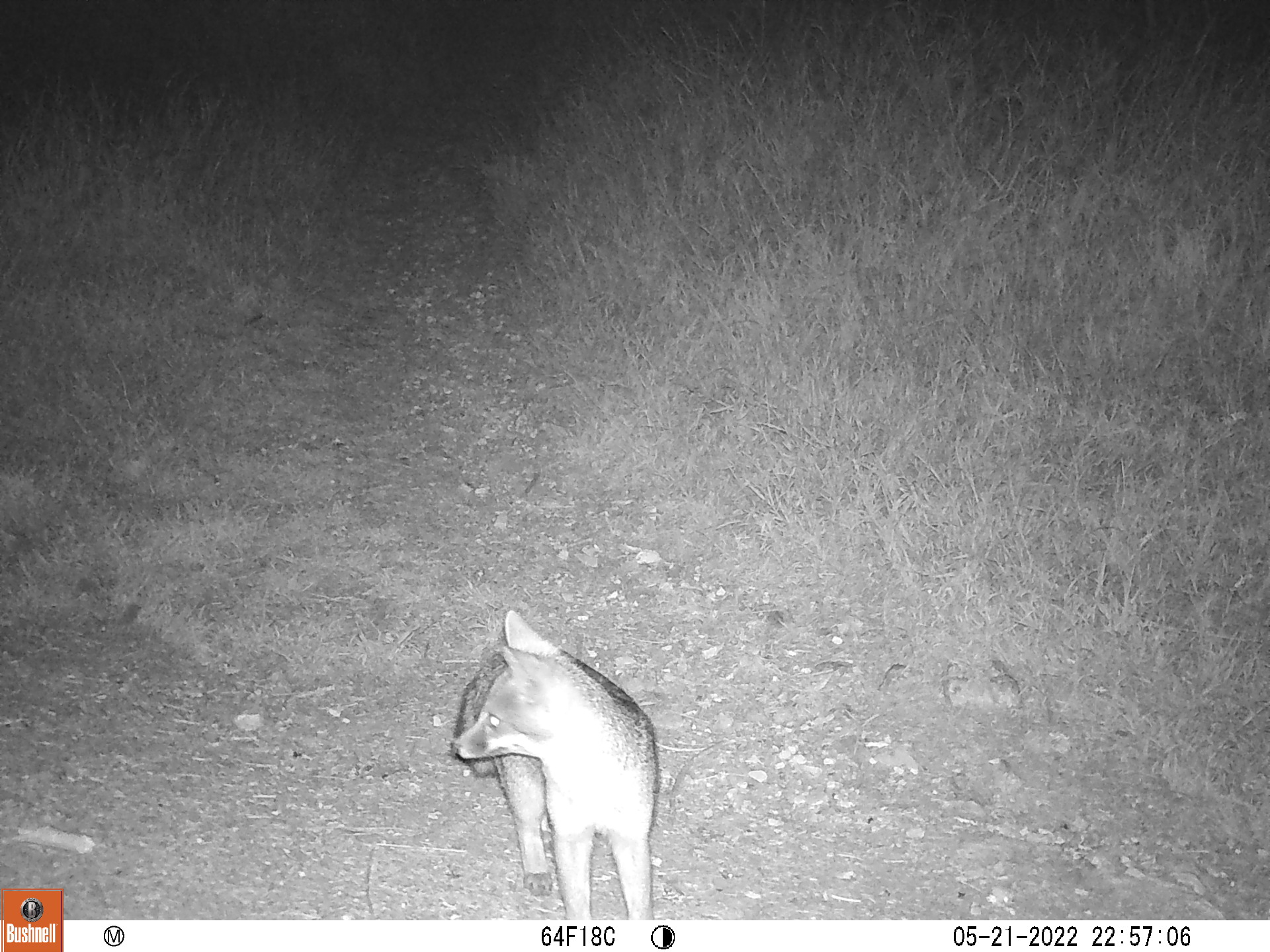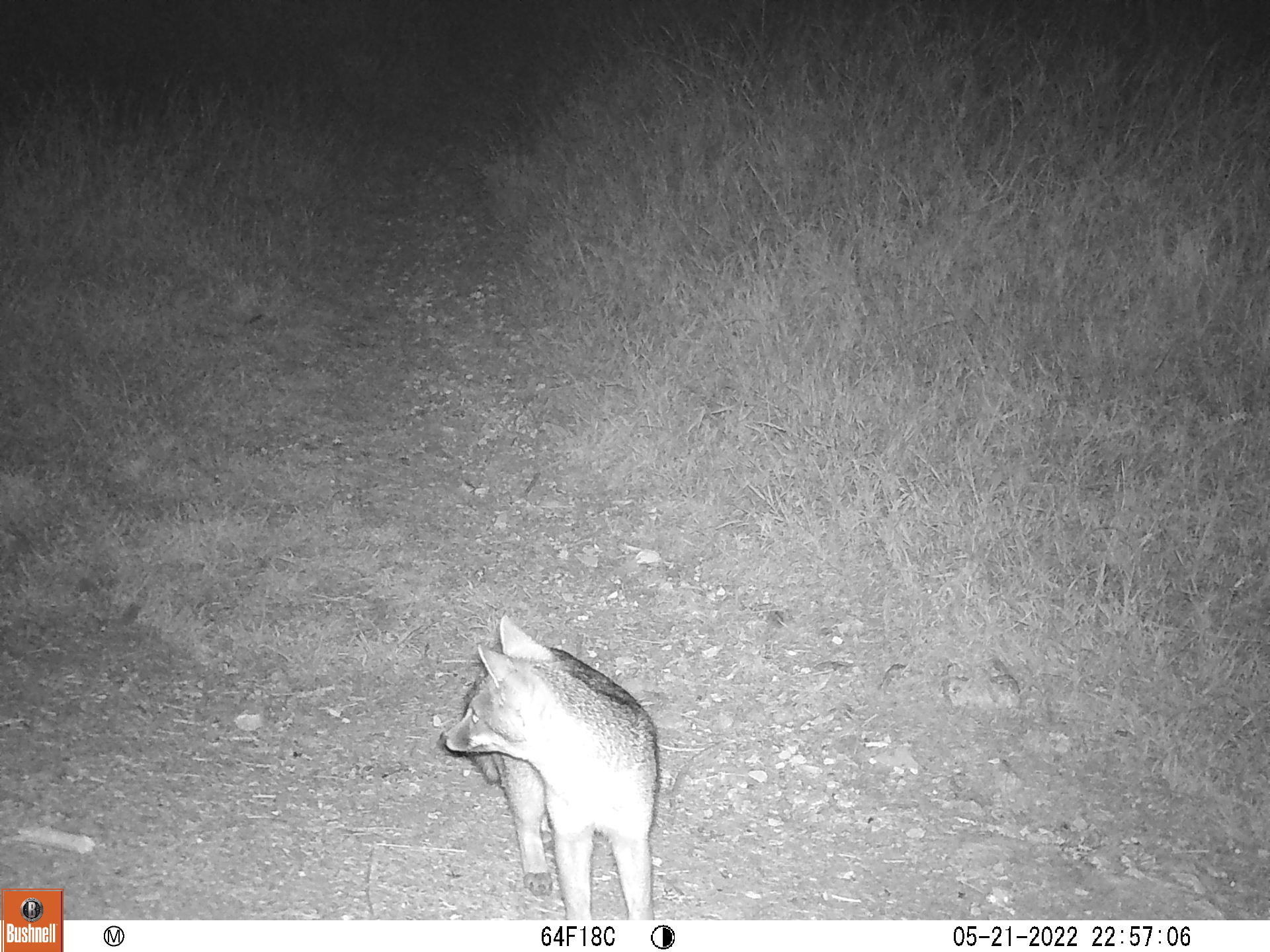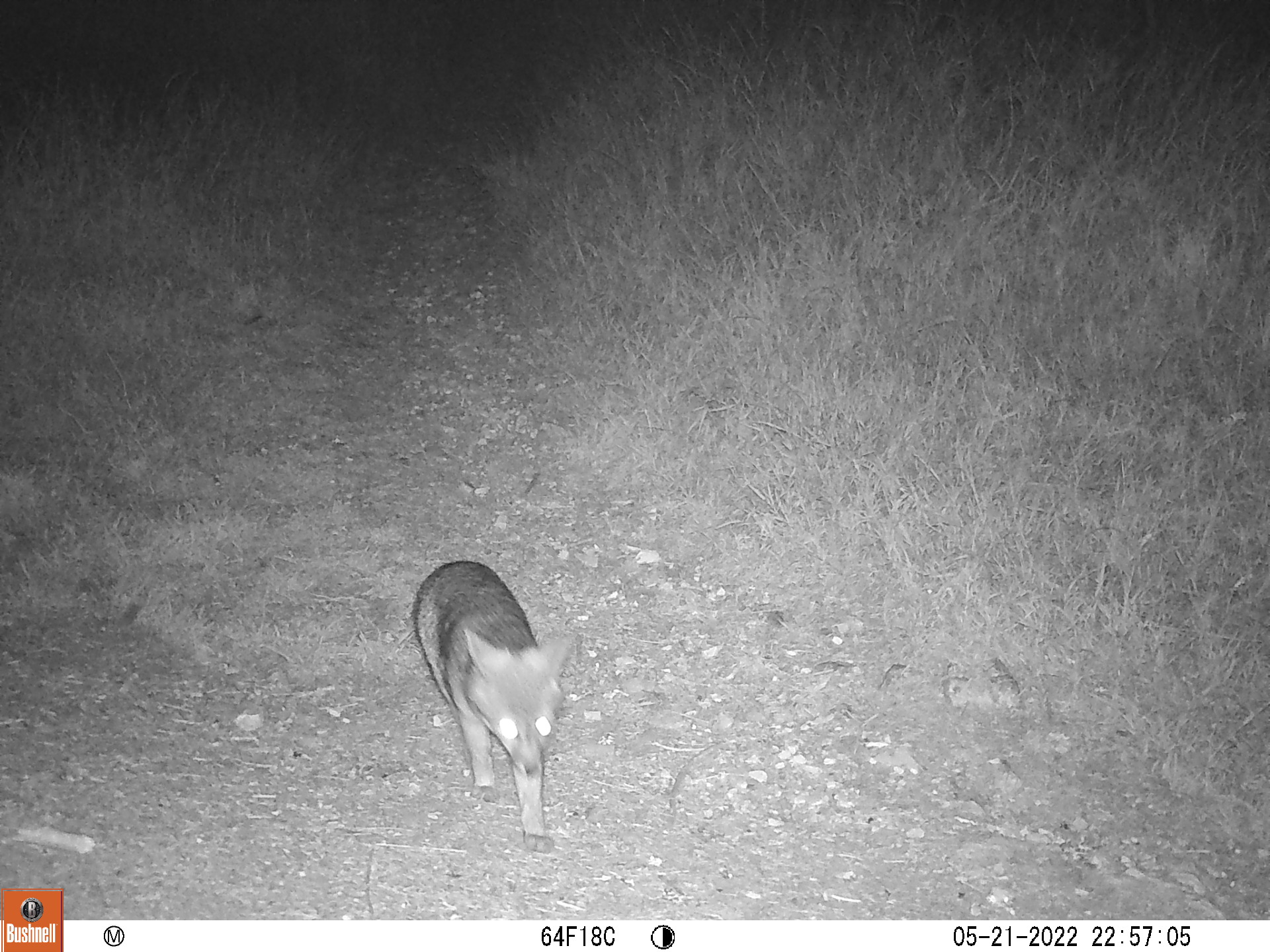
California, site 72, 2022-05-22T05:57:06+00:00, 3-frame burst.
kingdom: Animalia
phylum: Chordata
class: Mammalia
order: Carnivora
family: Canidae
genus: Urocyon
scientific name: Urocyon cinereoargenteus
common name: gray fox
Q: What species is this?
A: Gray fox (Urocyon cinereoargenteus).